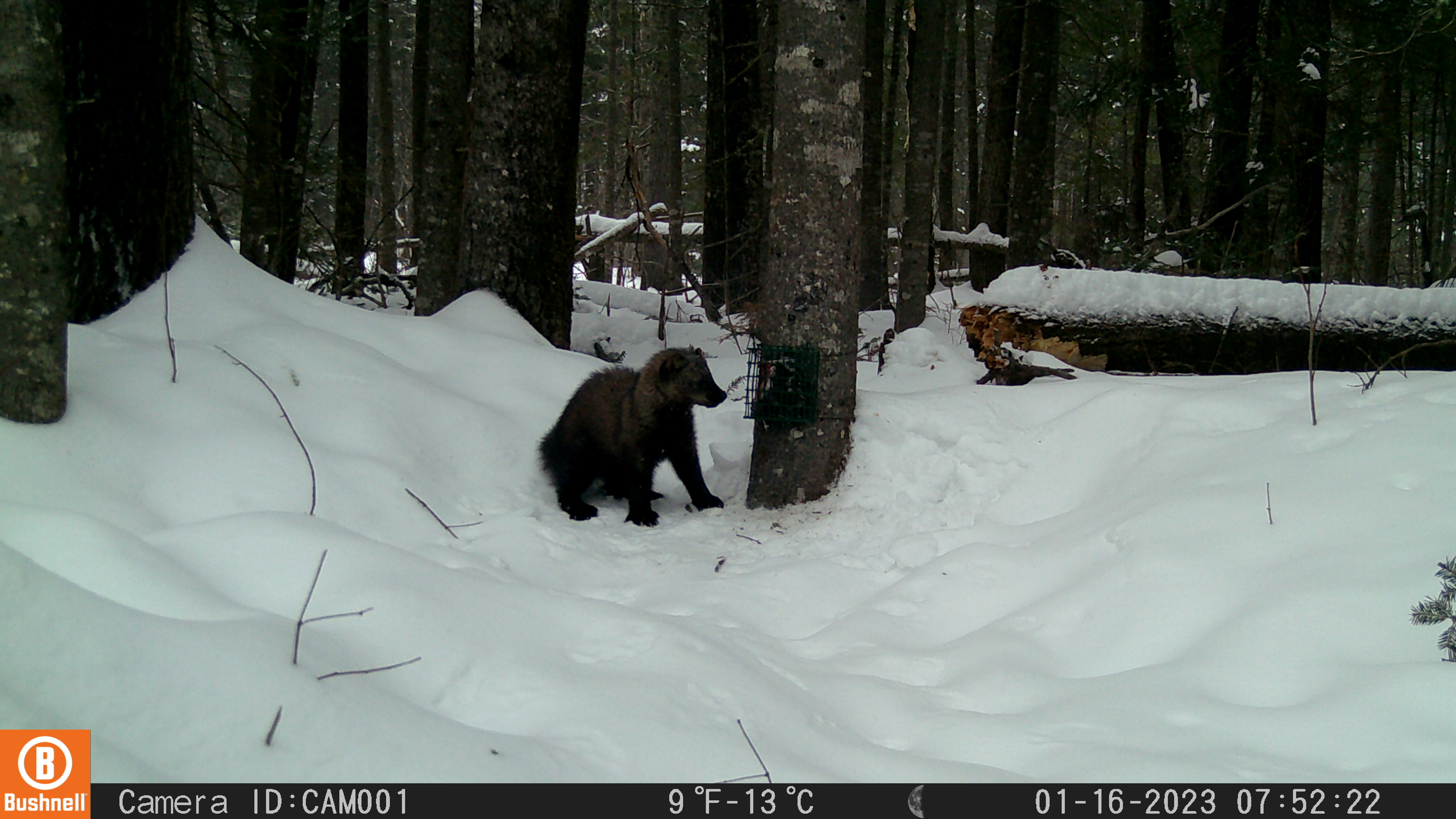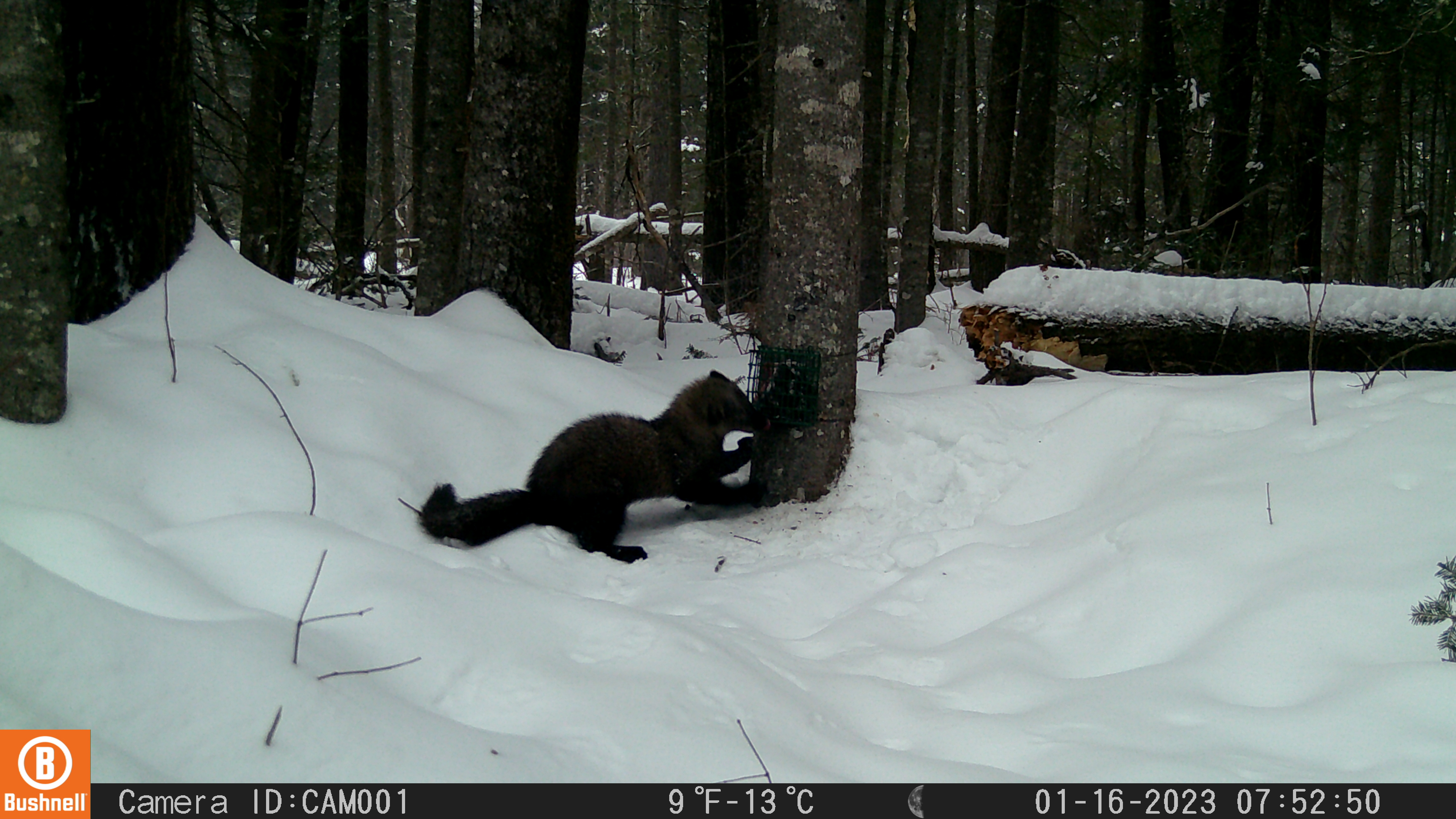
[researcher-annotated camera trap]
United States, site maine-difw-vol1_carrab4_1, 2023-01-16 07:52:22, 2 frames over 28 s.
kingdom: Animalia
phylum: Chordata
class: Mammalia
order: Carnivora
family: Mustelidae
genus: Pekania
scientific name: Pekania pennanti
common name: fisher